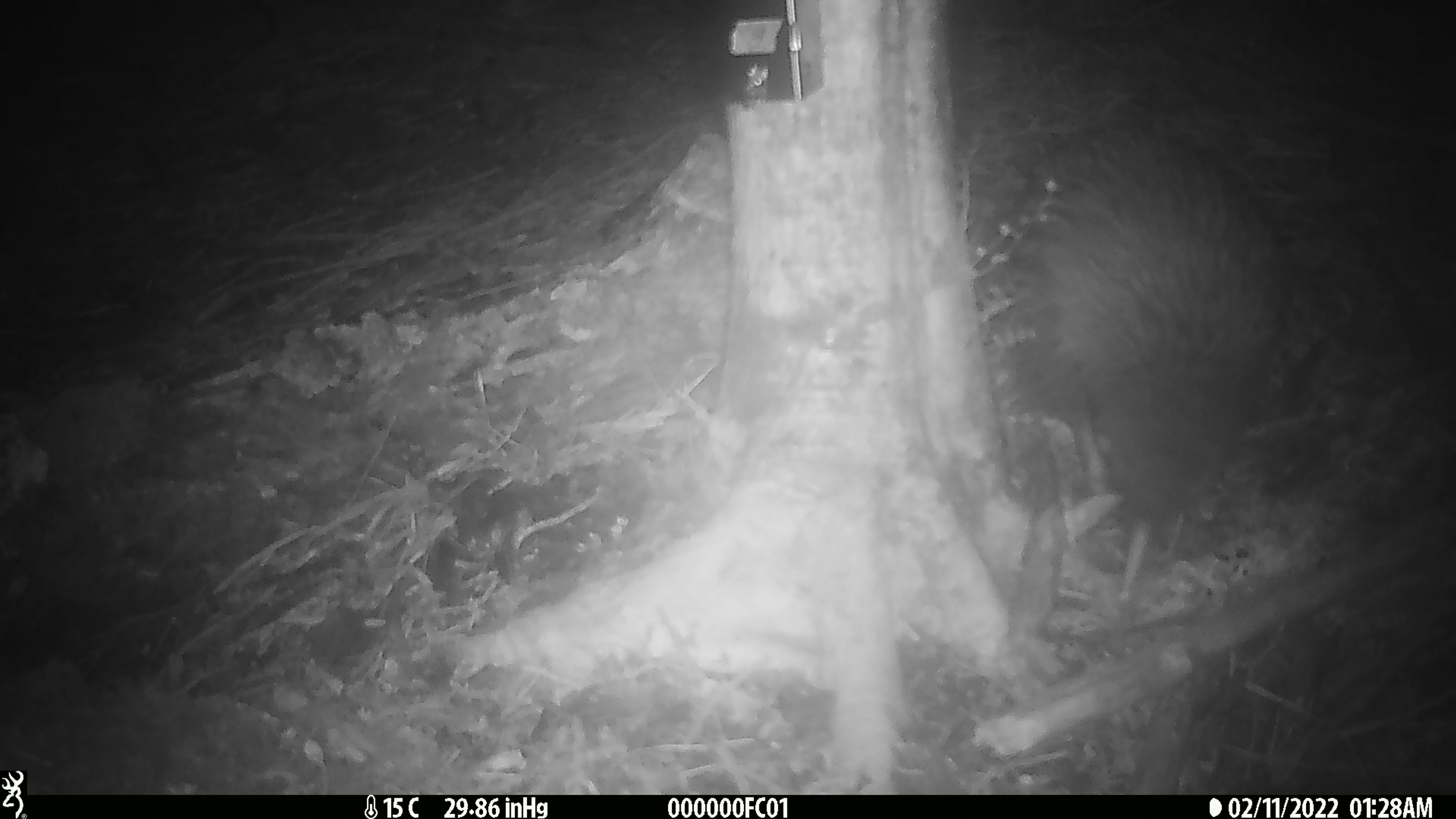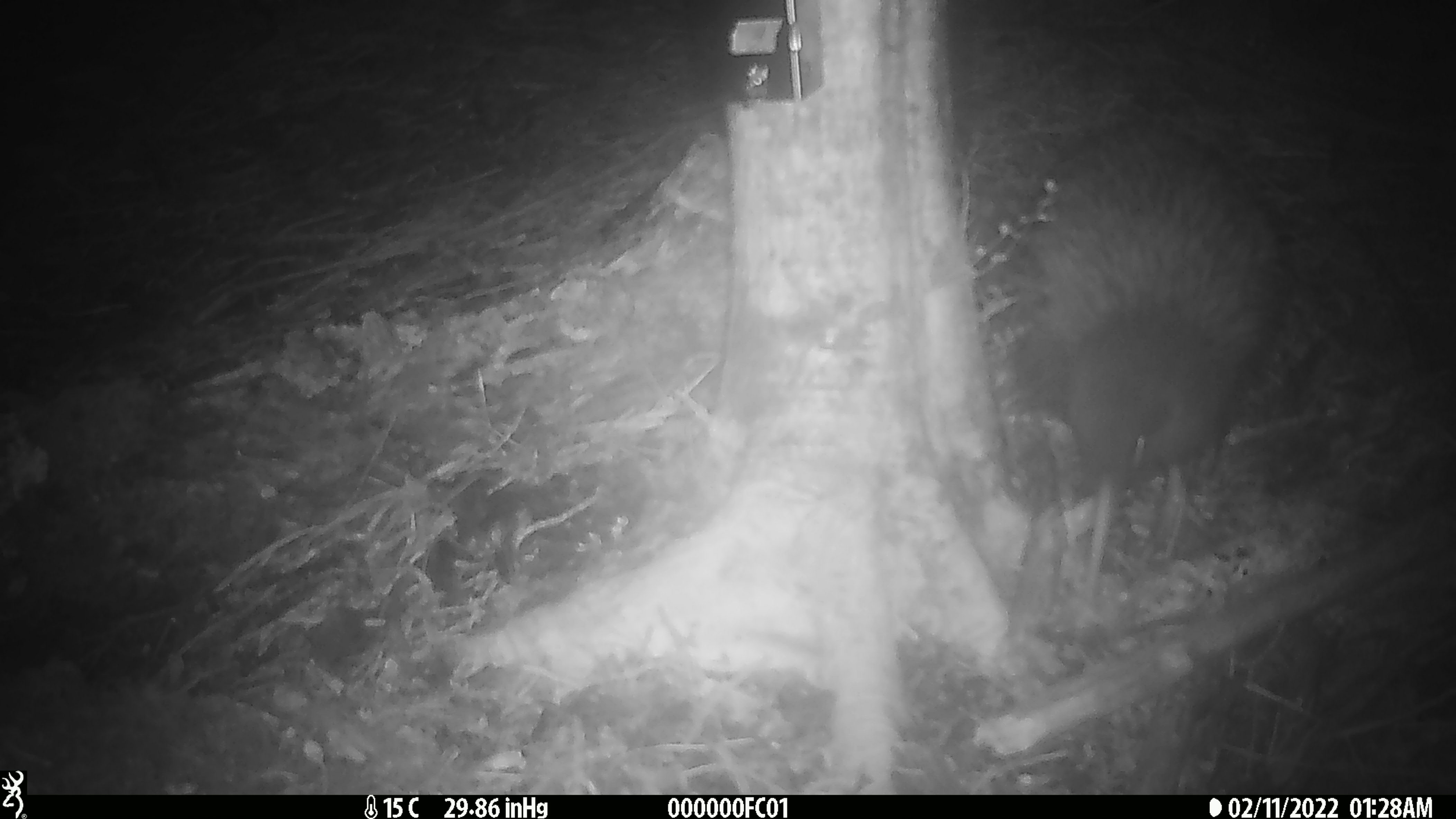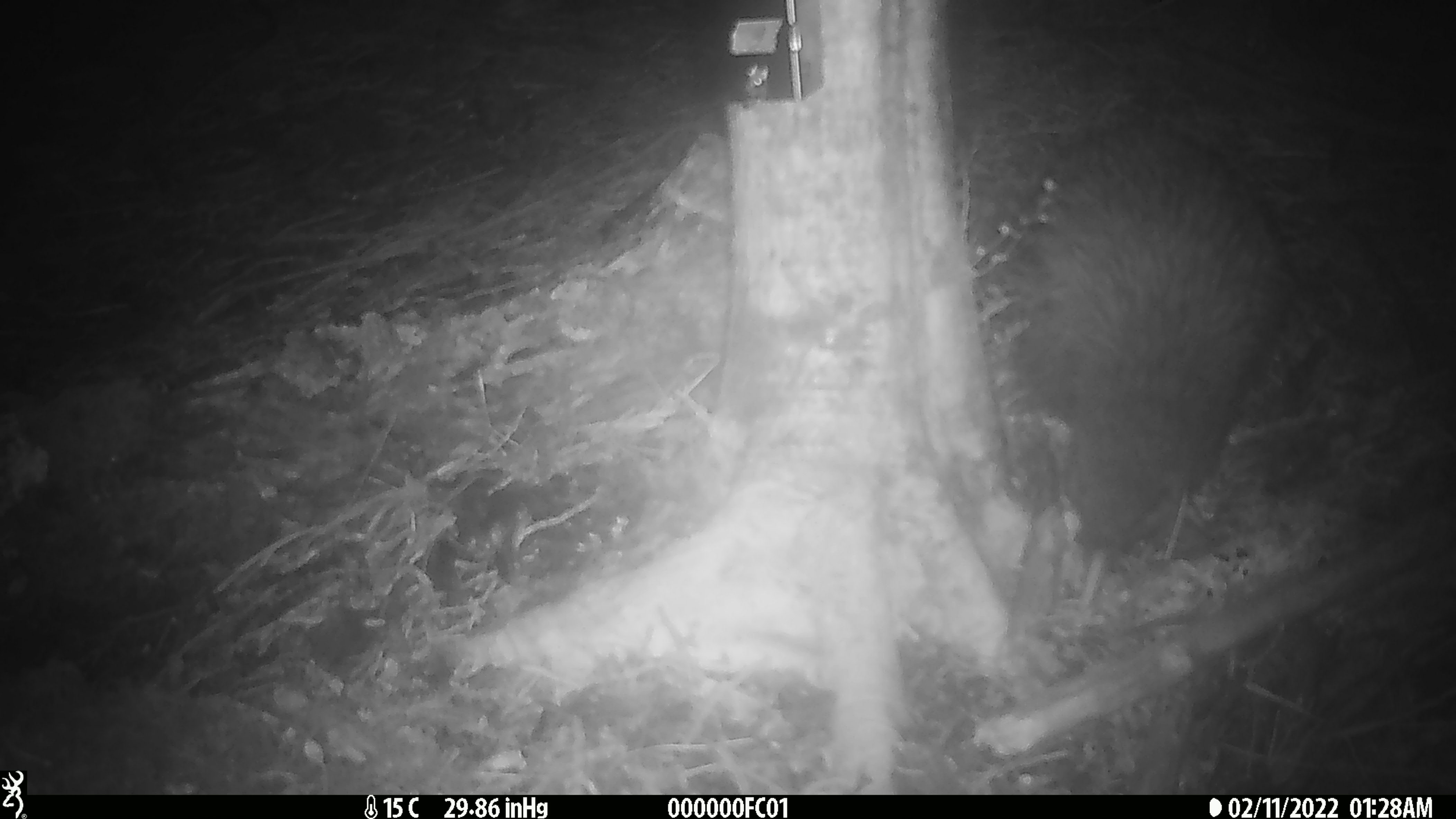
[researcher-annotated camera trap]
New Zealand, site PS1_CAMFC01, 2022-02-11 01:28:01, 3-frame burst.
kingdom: Animalia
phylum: Chordata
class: Aves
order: Apterygiformes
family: Apterygidae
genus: Apteryx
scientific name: Apteryx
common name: kiwi